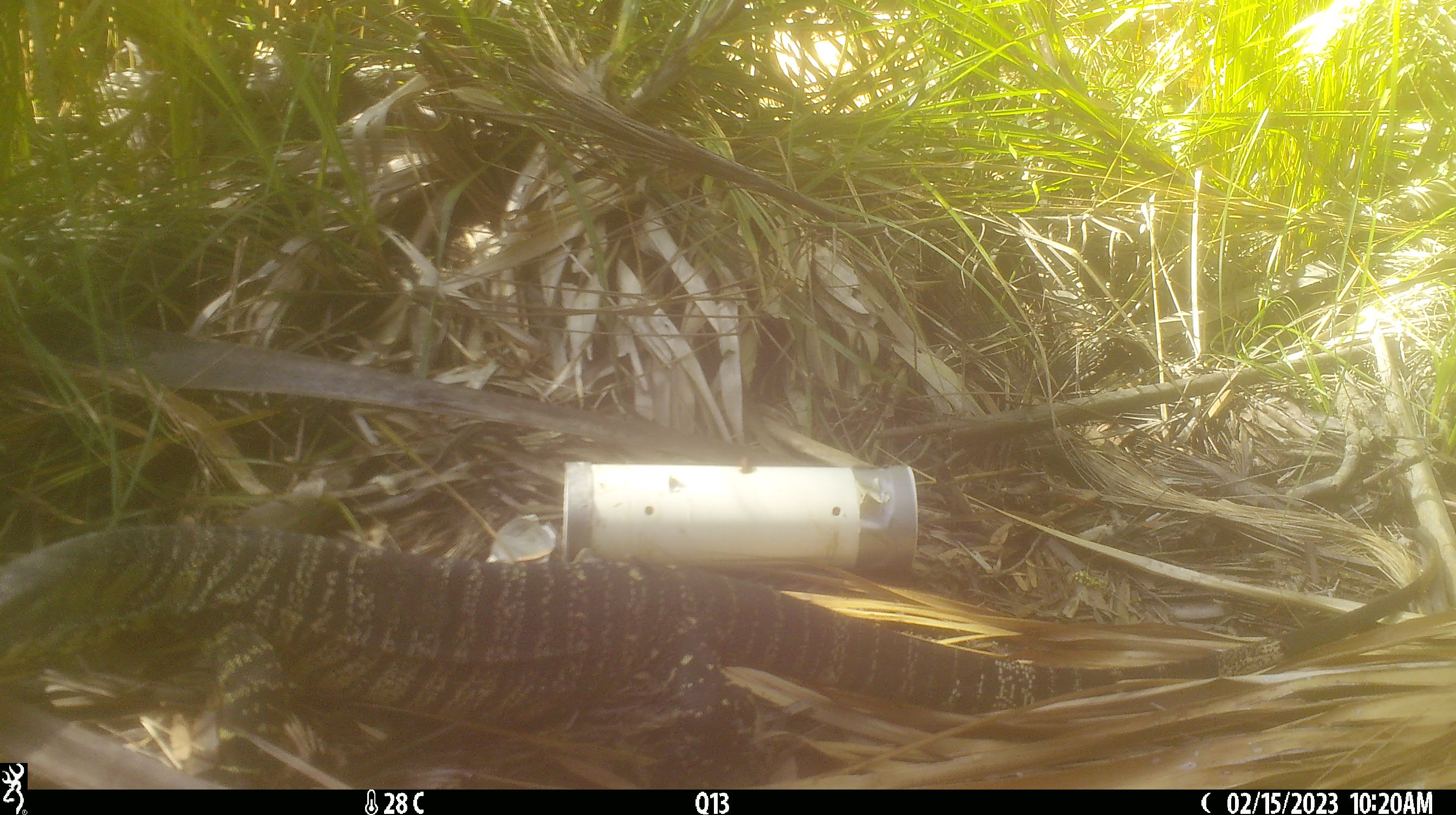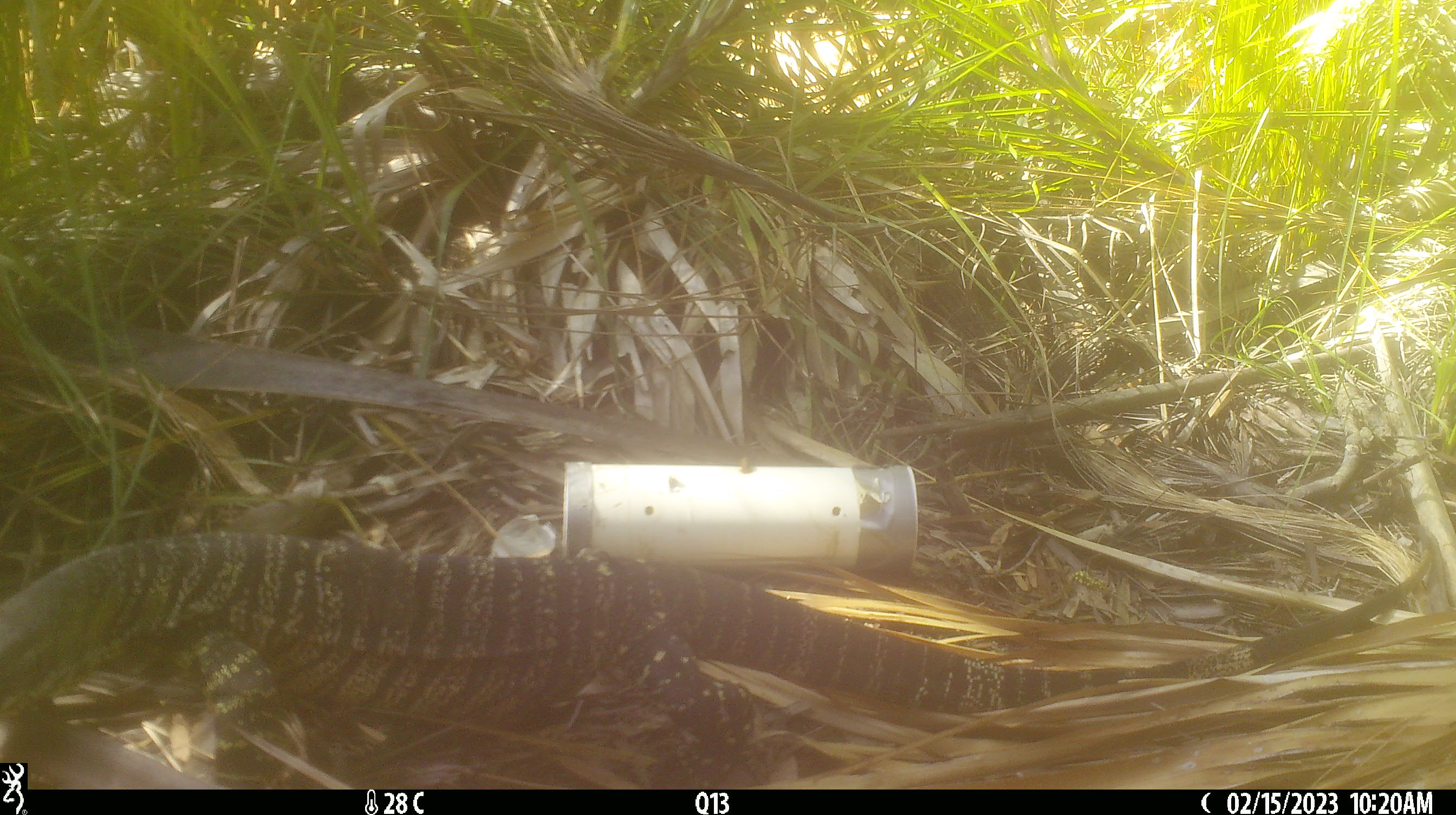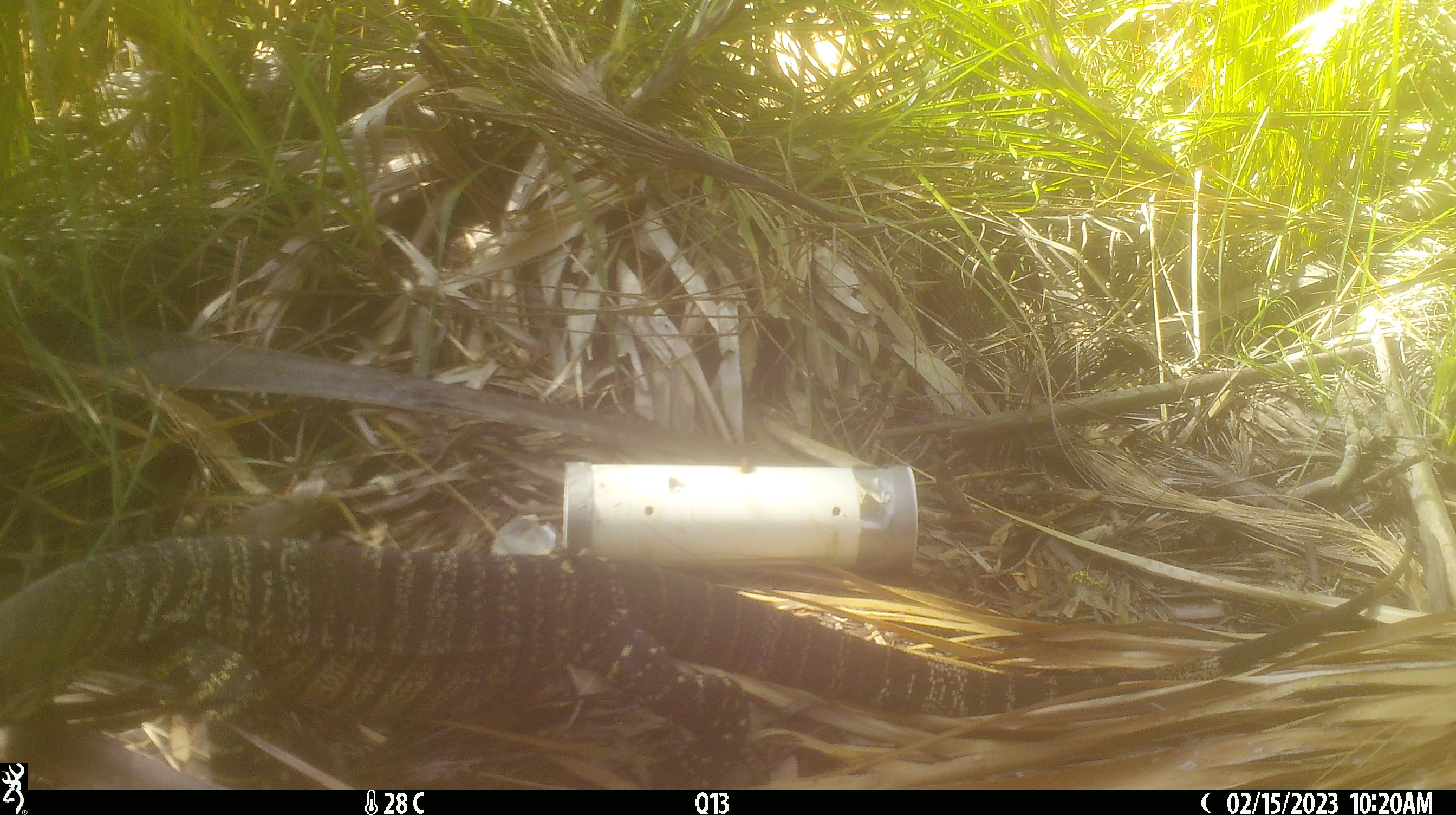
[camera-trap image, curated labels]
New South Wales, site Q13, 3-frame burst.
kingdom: Animalia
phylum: Chordata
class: Reptilia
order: Squamata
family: Varanidae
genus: Varanus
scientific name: Varanus varius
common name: lace monitor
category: goanna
Goanna (lace monitor) (Varanus varius).